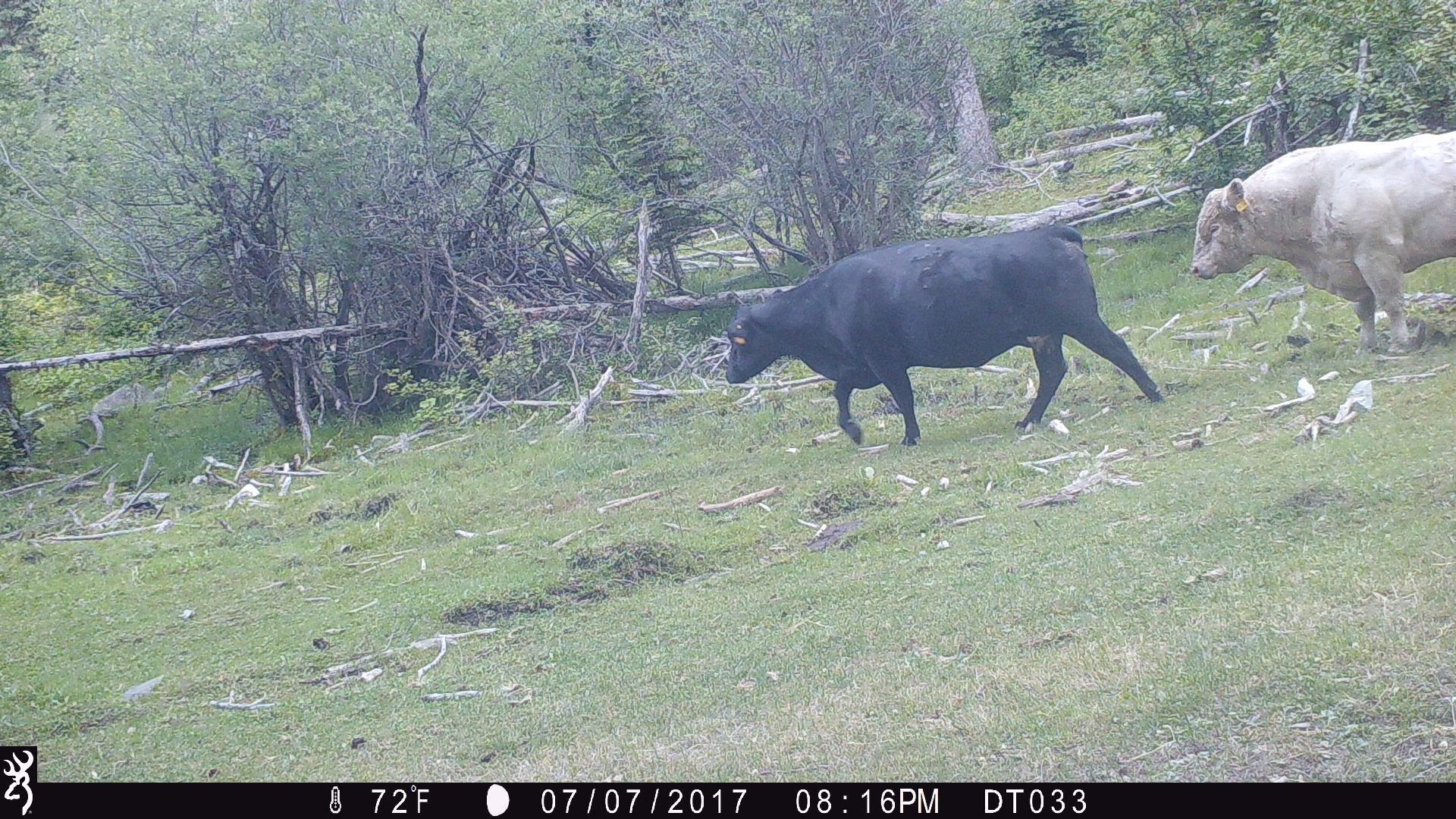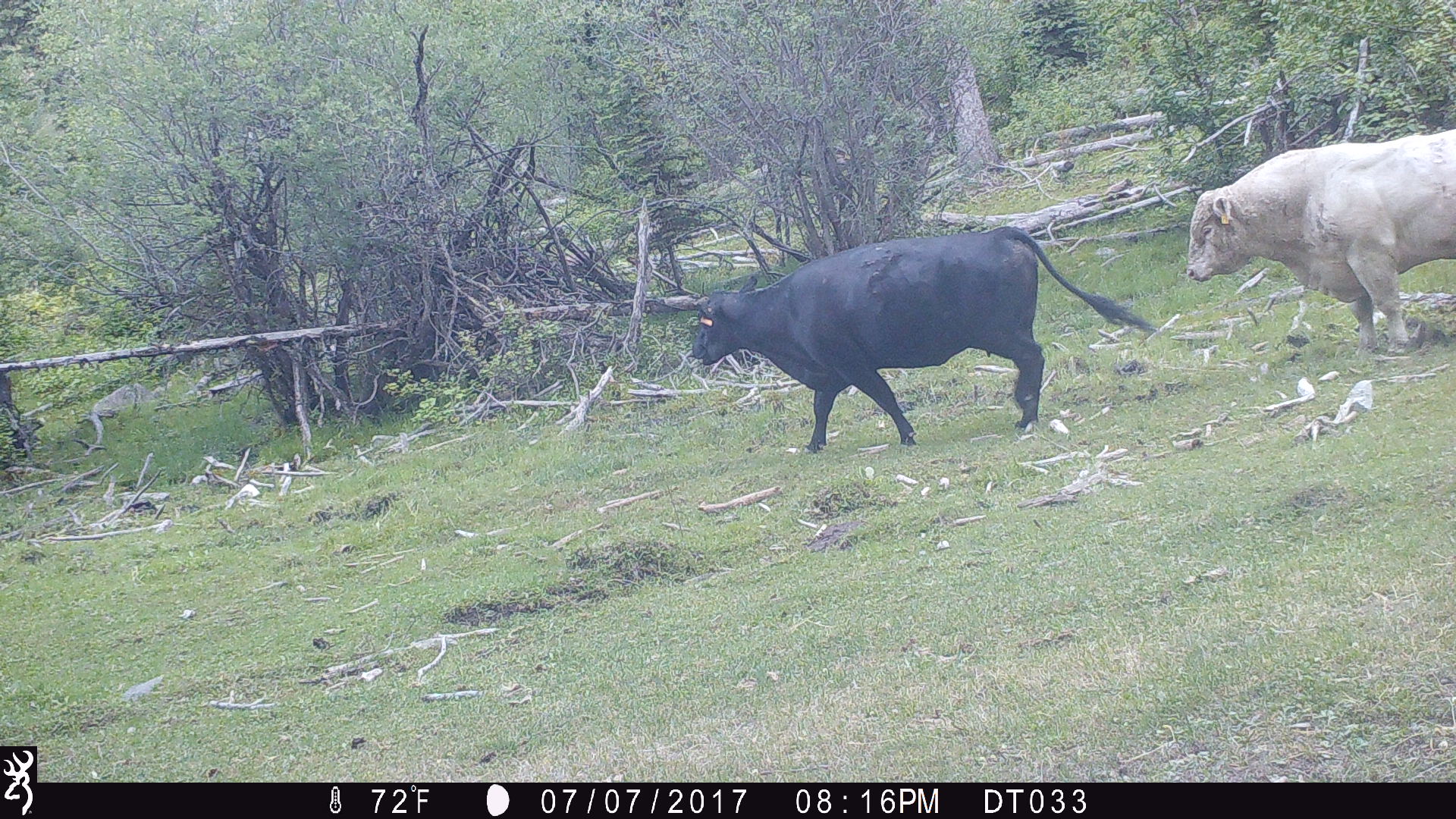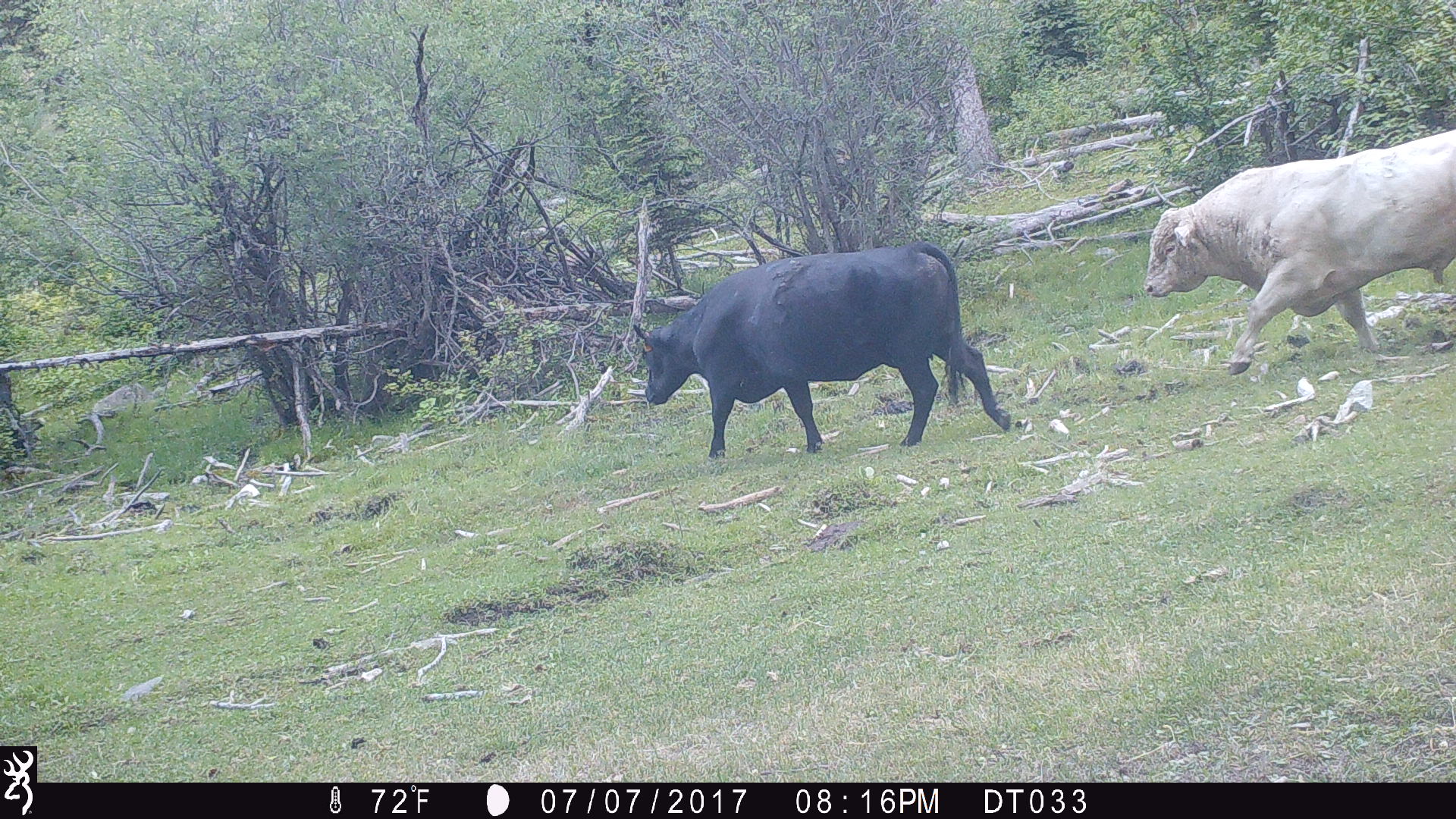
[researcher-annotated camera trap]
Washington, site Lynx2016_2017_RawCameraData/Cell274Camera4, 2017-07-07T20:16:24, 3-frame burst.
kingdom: Animalia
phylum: Chordata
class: Mammalia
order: Artiodactyla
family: Bovidae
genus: Bos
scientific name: Bos taurus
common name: domestic cattle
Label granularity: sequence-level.